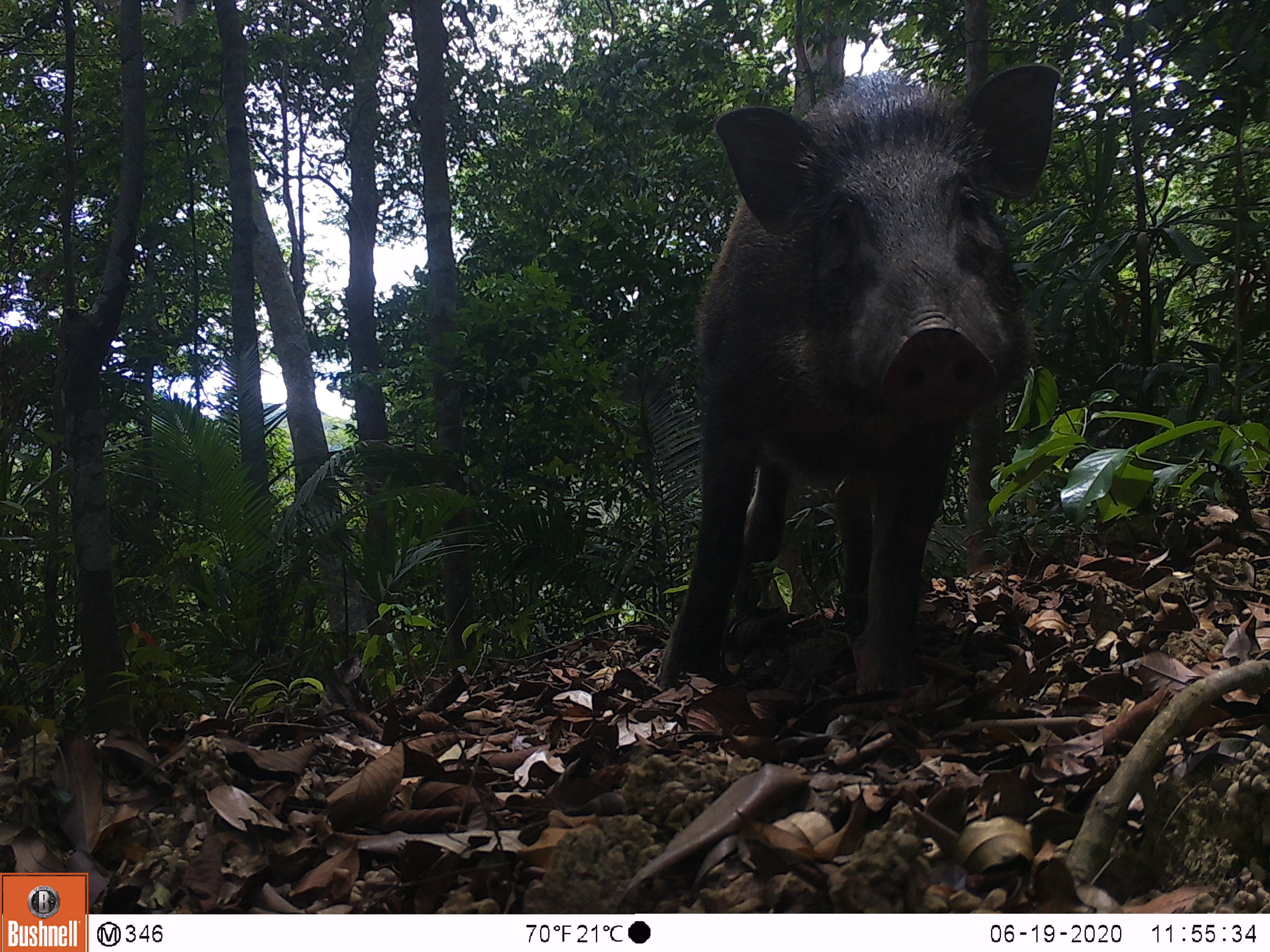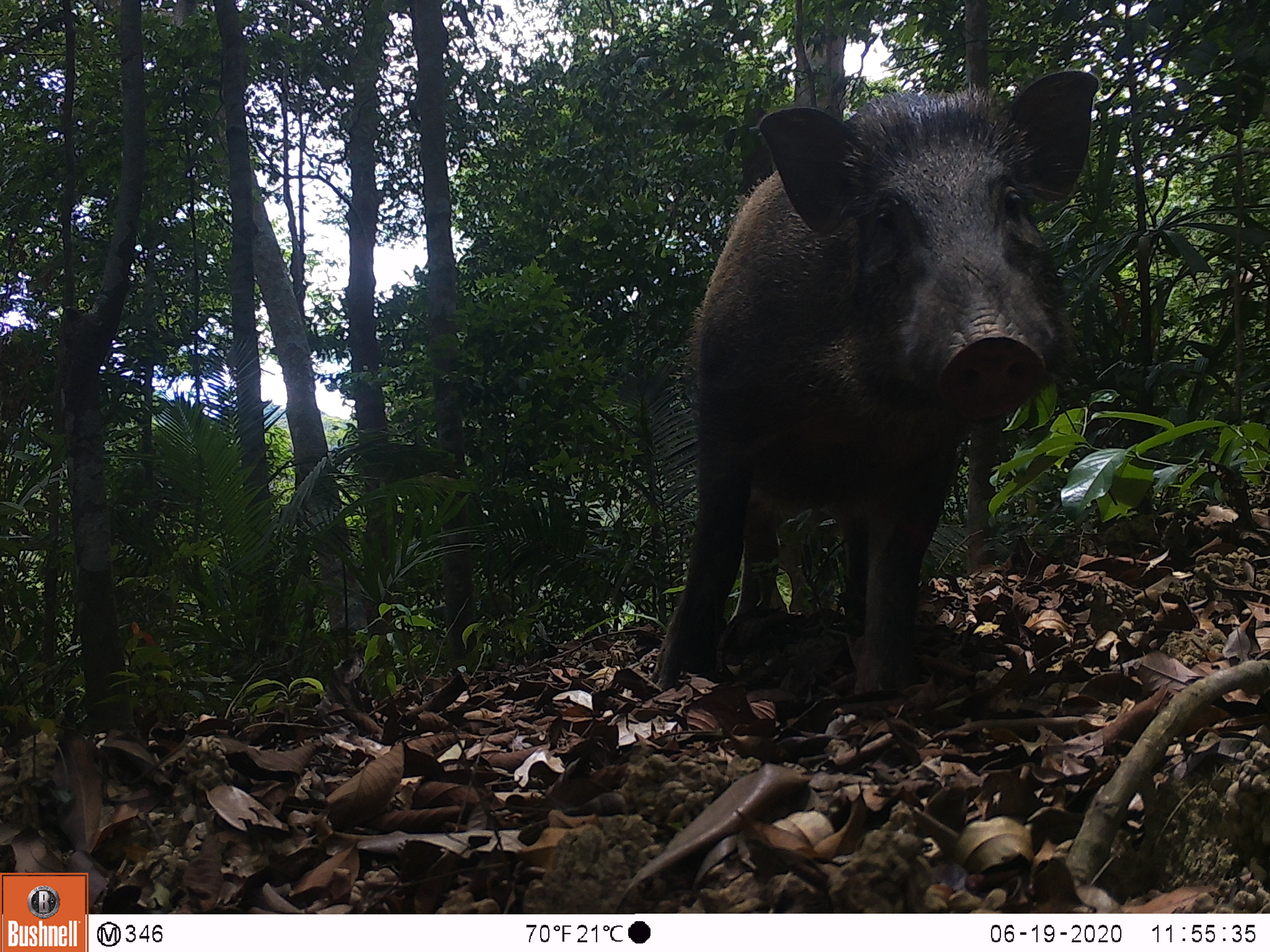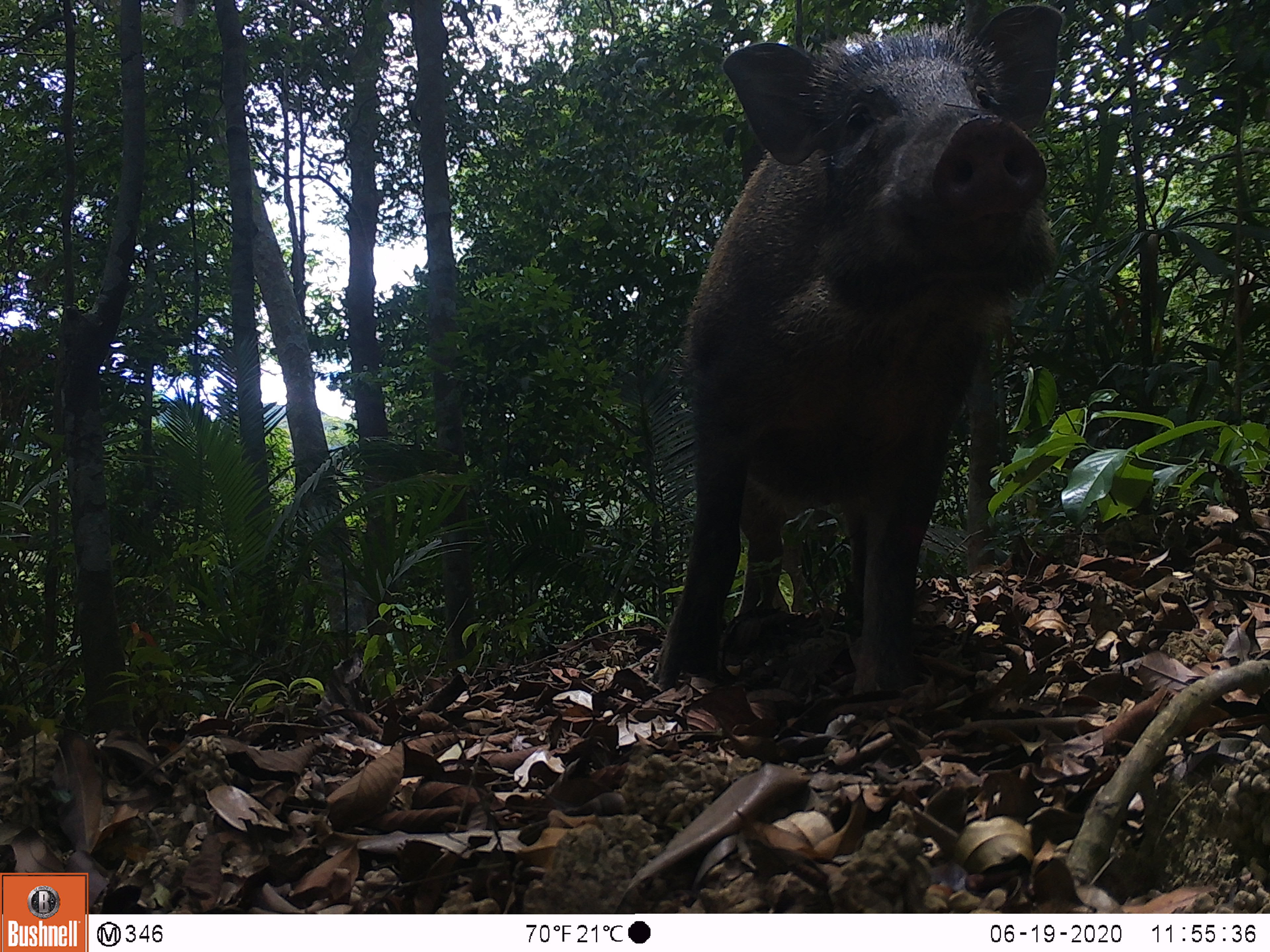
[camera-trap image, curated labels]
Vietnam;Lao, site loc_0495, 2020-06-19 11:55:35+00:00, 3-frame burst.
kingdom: Animalia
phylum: Chordata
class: Mammalia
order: Artiodactyla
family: Suidae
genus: Sus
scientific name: Sus scrofa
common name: eurasian wild pig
Eurasian wild pig (Sus scrofa). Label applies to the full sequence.